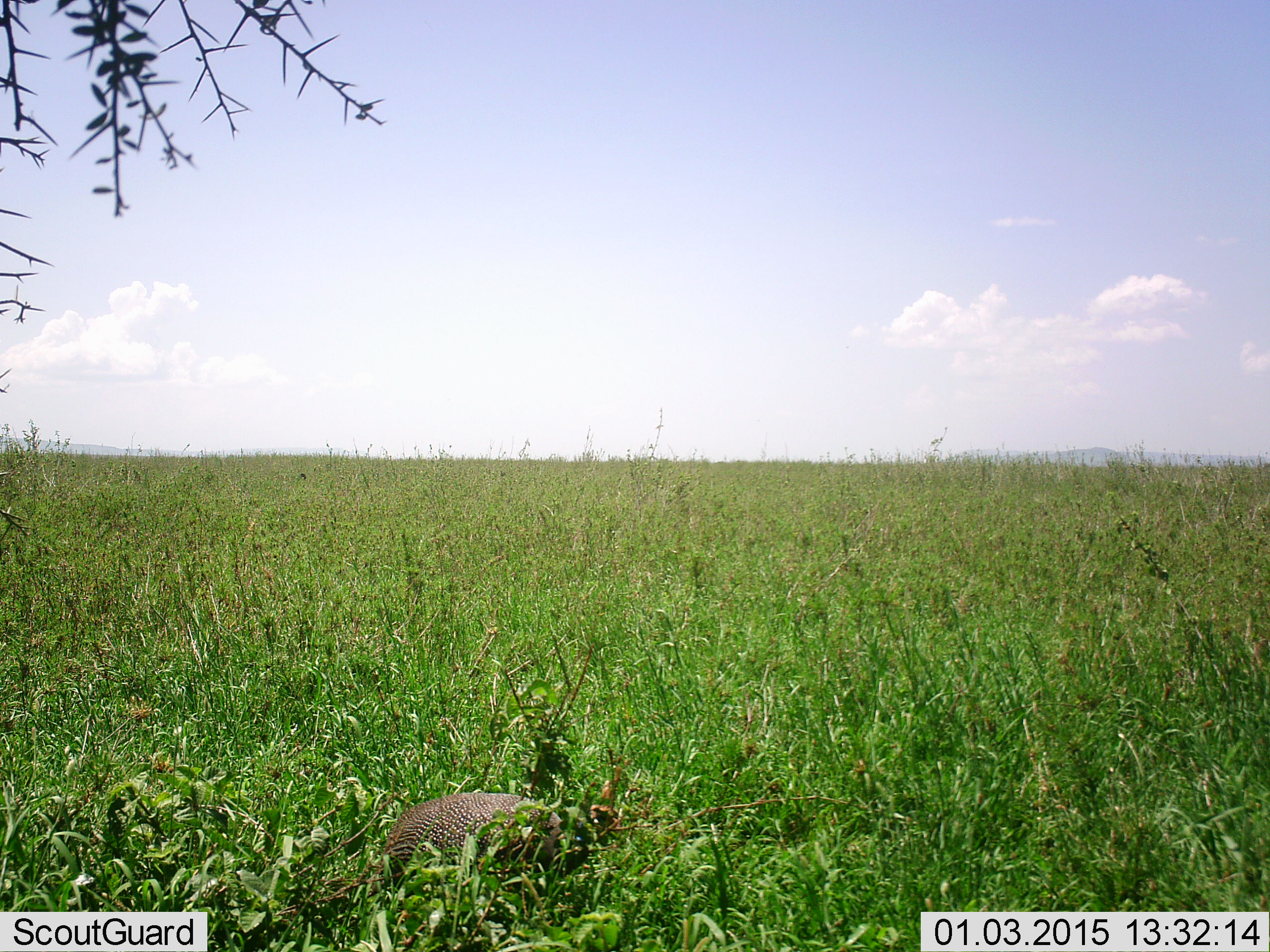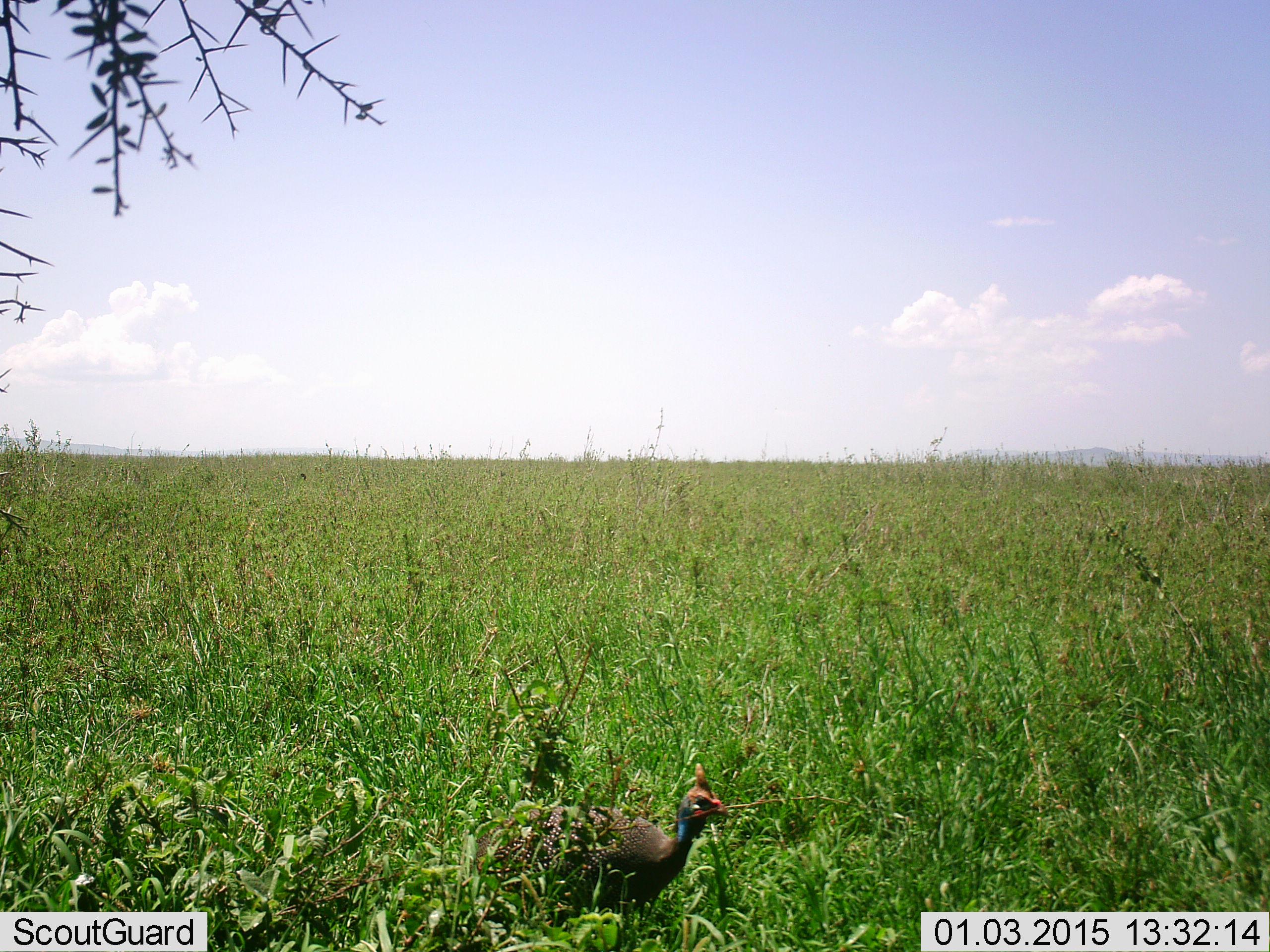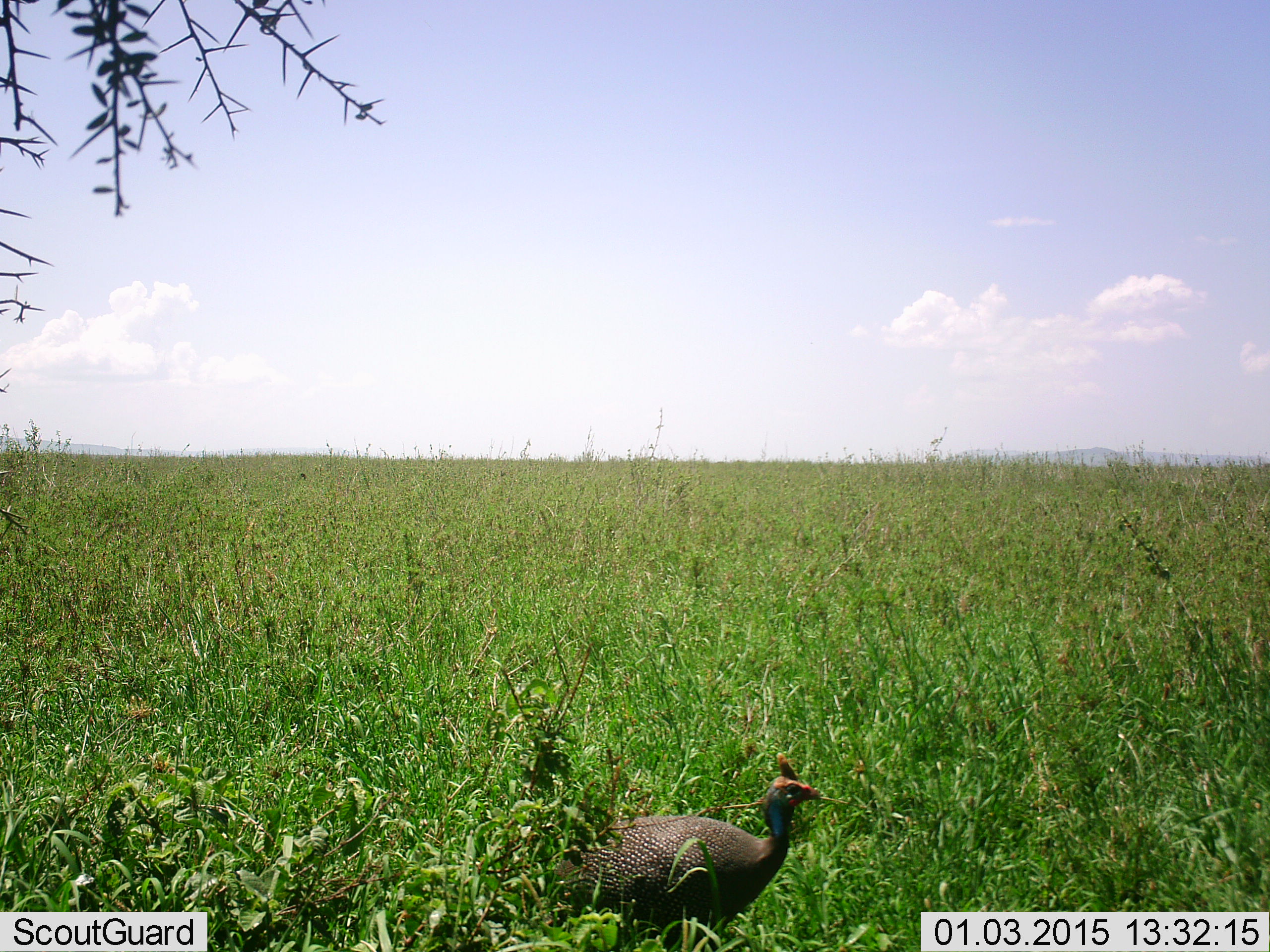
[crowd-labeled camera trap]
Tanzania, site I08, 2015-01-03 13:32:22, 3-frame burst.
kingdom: Animalia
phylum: Chordata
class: Aves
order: Galliformes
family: Numididae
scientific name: Numididae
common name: guinea fowl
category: guineafowl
Guineafowl (guinea fowl) (Numididae), count 1. Behavior (volunteer vote fractions): standing 20%, resting 0%, moving 80%, interacting 0%. Young present (vote fraction): 0%. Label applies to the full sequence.